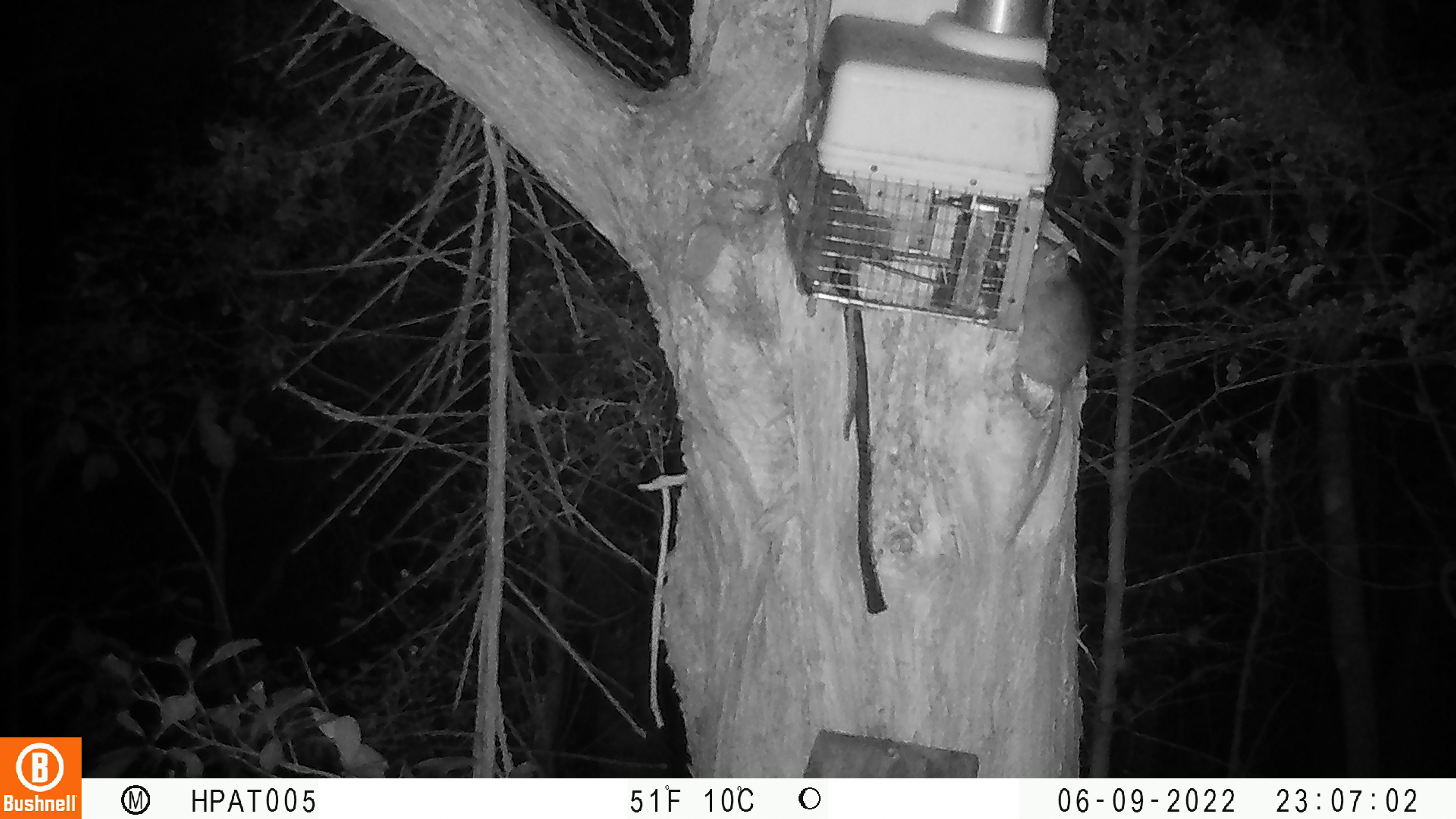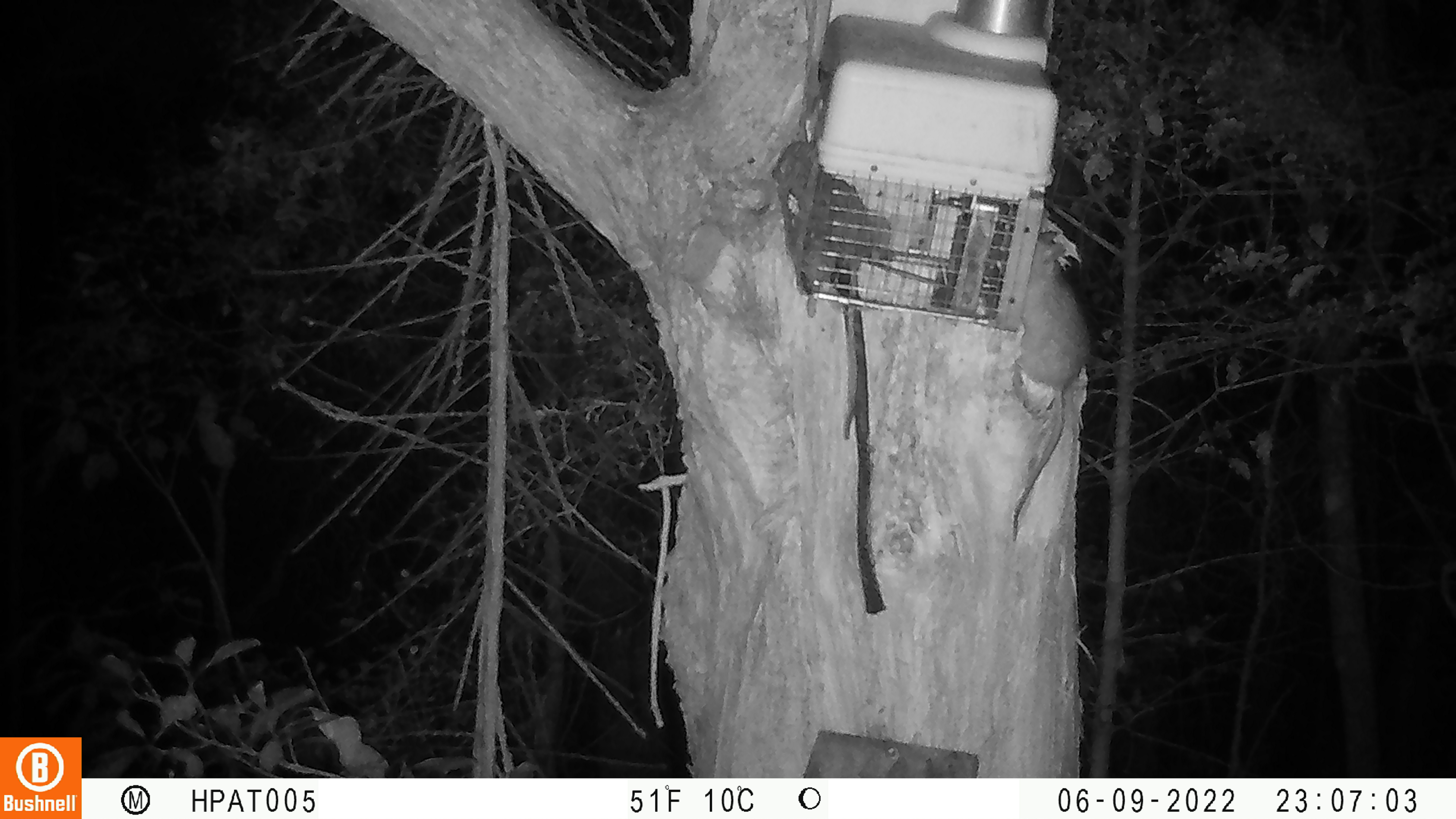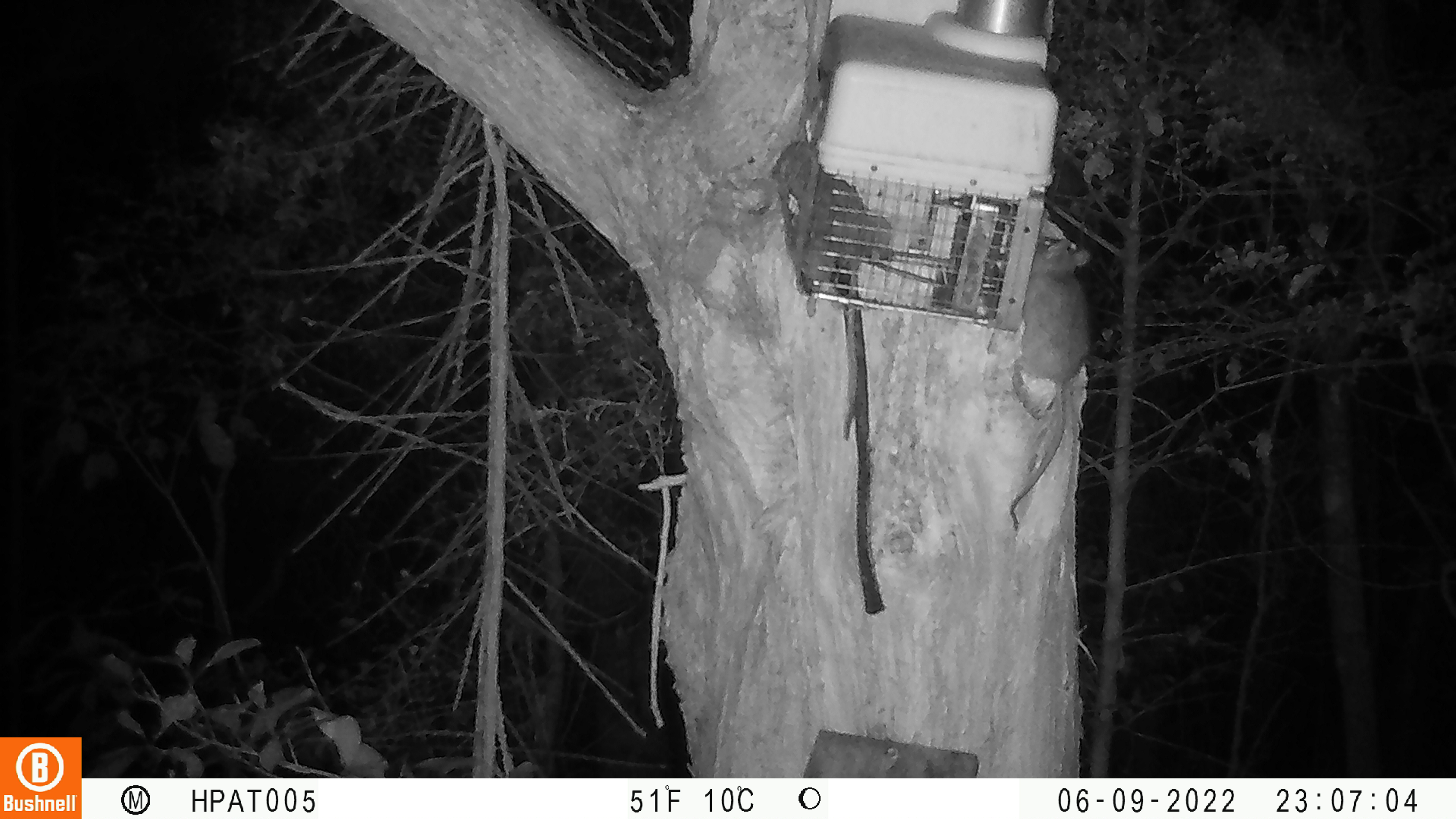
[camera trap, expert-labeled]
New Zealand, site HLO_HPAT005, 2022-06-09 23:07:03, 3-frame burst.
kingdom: Animalia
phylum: Chordata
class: Mammalia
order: Rodentia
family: Muridae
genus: Rattus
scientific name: Rattus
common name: rat